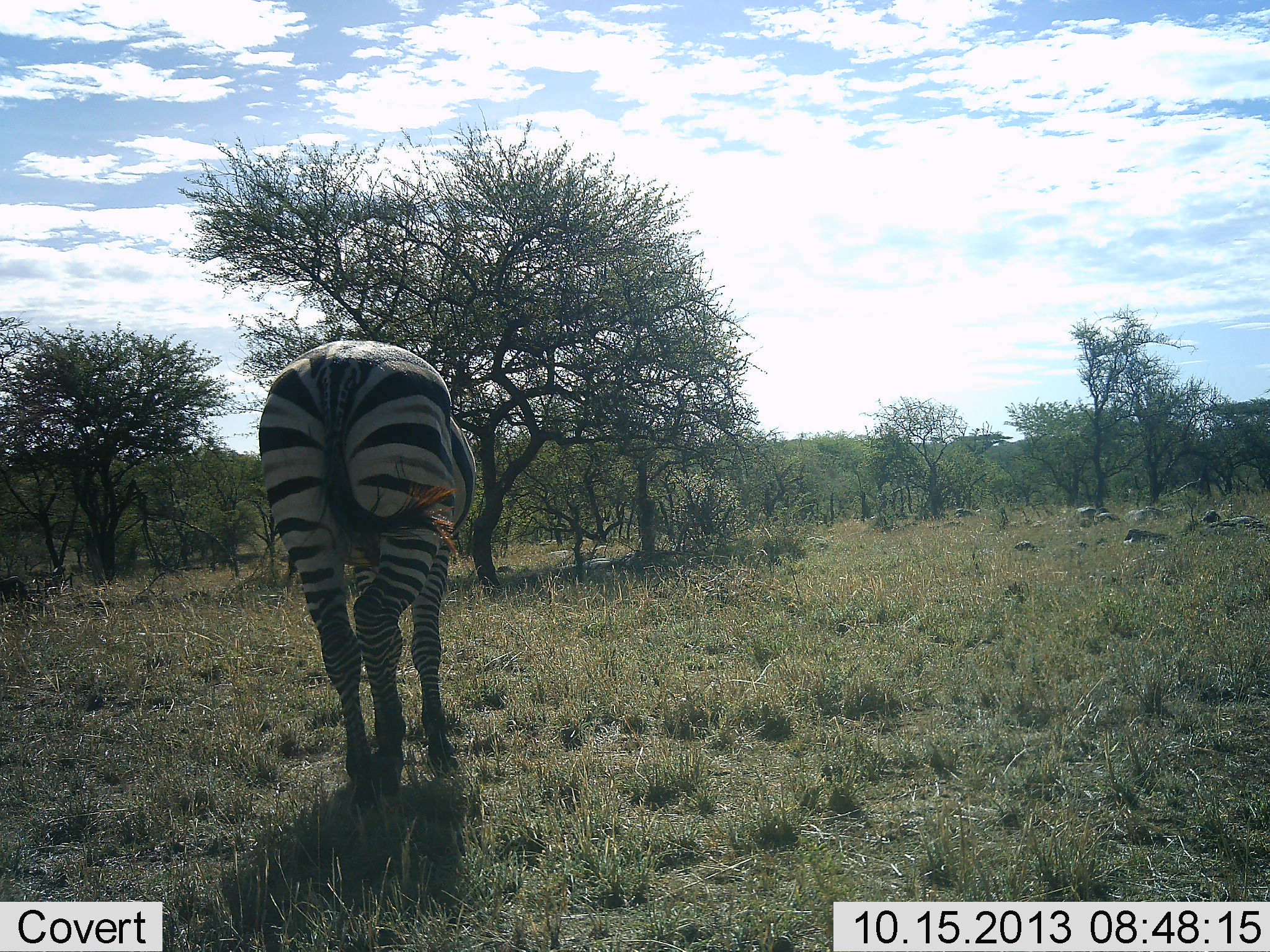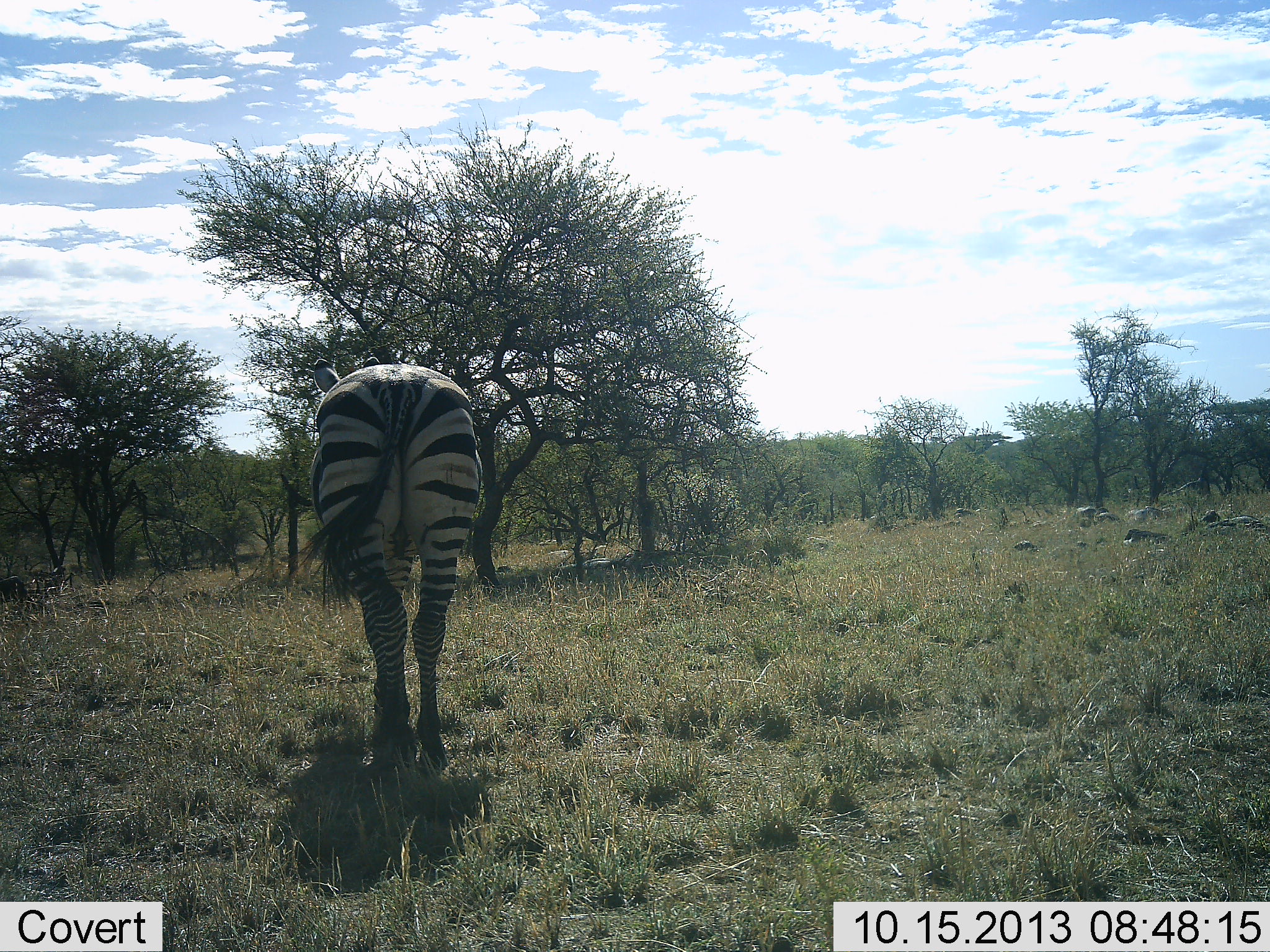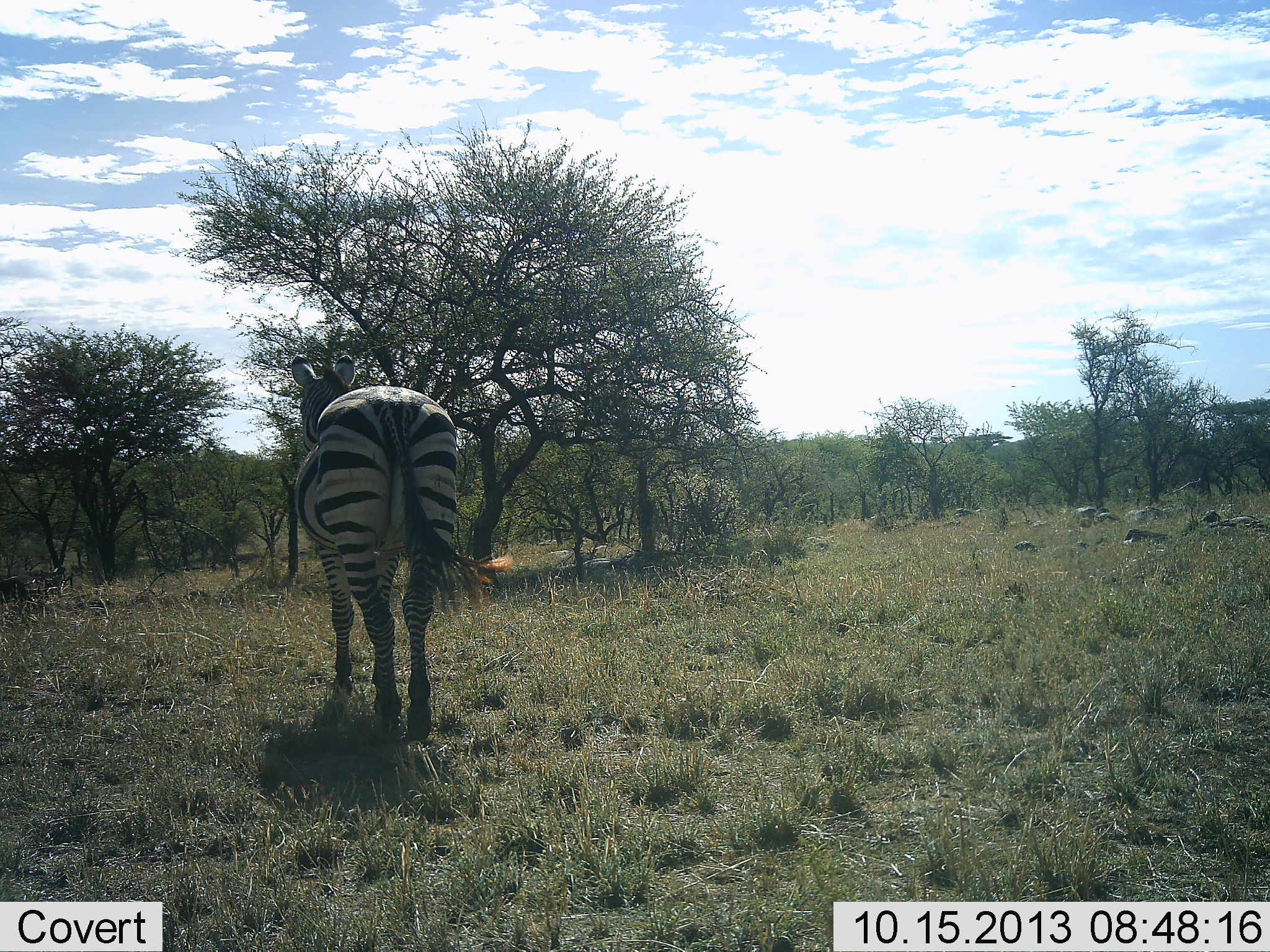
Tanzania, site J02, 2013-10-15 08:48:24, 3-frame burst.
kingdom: Animalia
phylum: Chordata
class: Mammalia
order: Perissodactyla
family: Equidae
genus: Equus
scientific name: Equus quagga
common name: plains zebra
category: zebra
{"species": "zebra (plains zebra) (Equus quagga)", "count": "1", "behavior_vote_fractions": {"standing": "12%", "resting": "0%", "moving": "88%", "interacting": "0%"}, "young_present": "0%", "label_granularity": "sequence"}